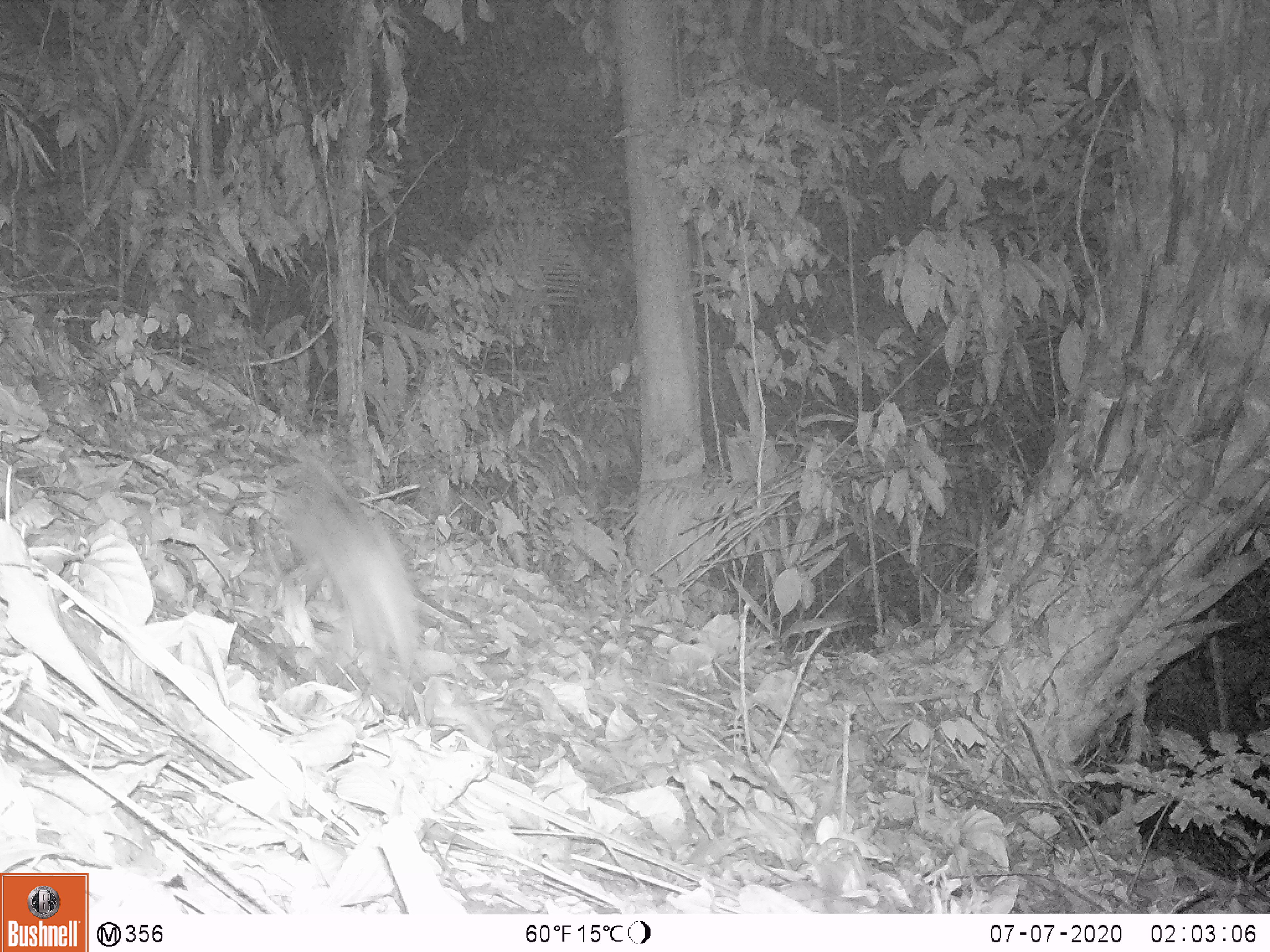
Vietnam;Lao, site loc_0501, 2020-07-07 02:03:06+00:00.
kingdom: Animalia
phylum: Chordata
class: Mammalia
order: Lagomorpha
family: Leporidae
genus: Nesolagus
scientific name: Nesolagus timminsi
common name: annamite striped rabbit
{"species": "annamite striped rabbit (Nesolagus timminsi)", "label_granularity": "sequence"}